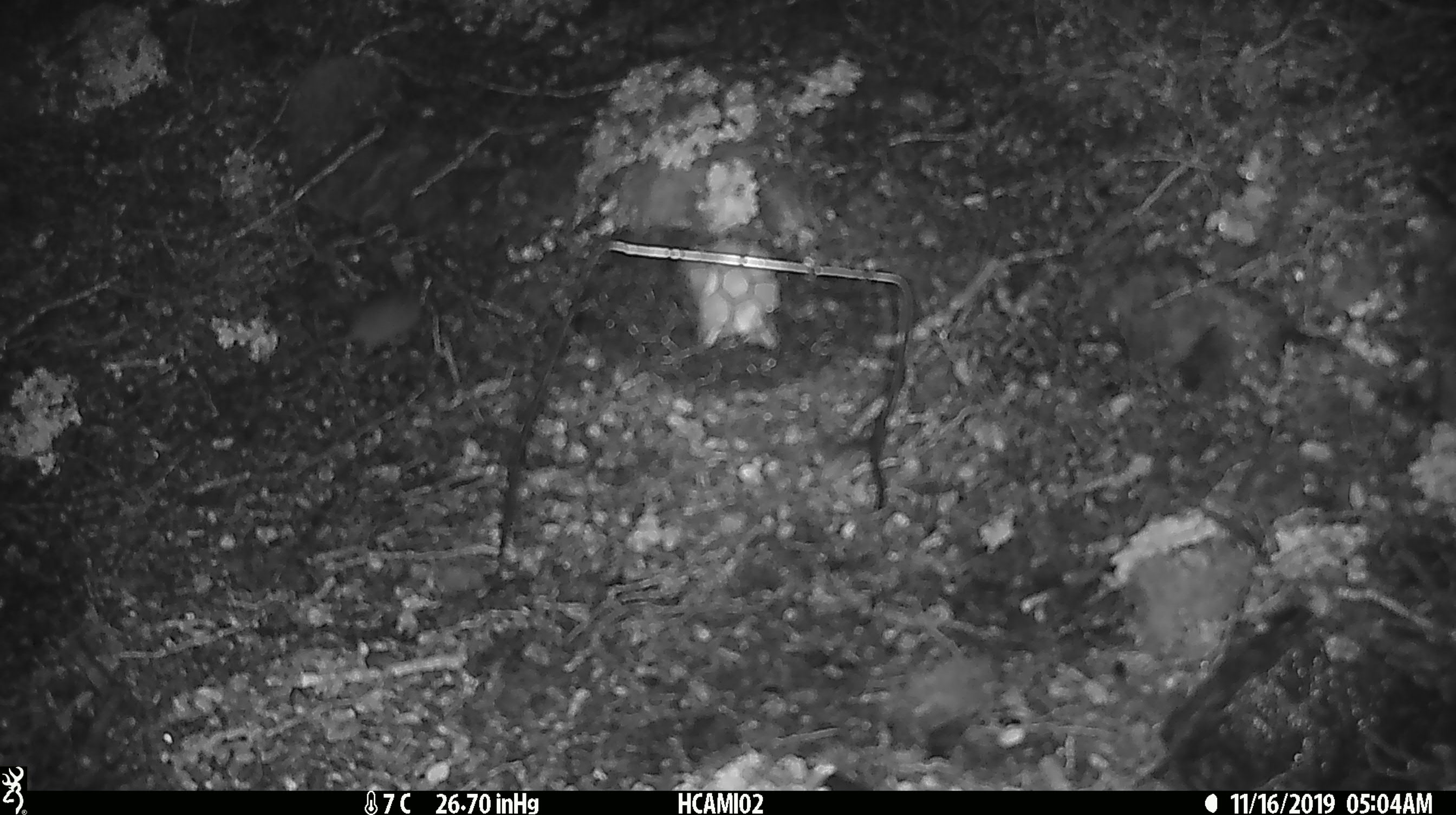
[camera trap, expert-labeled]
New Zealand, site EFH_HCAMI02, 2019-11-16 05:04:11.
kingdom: Animalia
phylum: Chordata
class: Mammalia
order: Rodentia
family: Muridae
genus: Mus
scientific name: Mus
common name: mouse